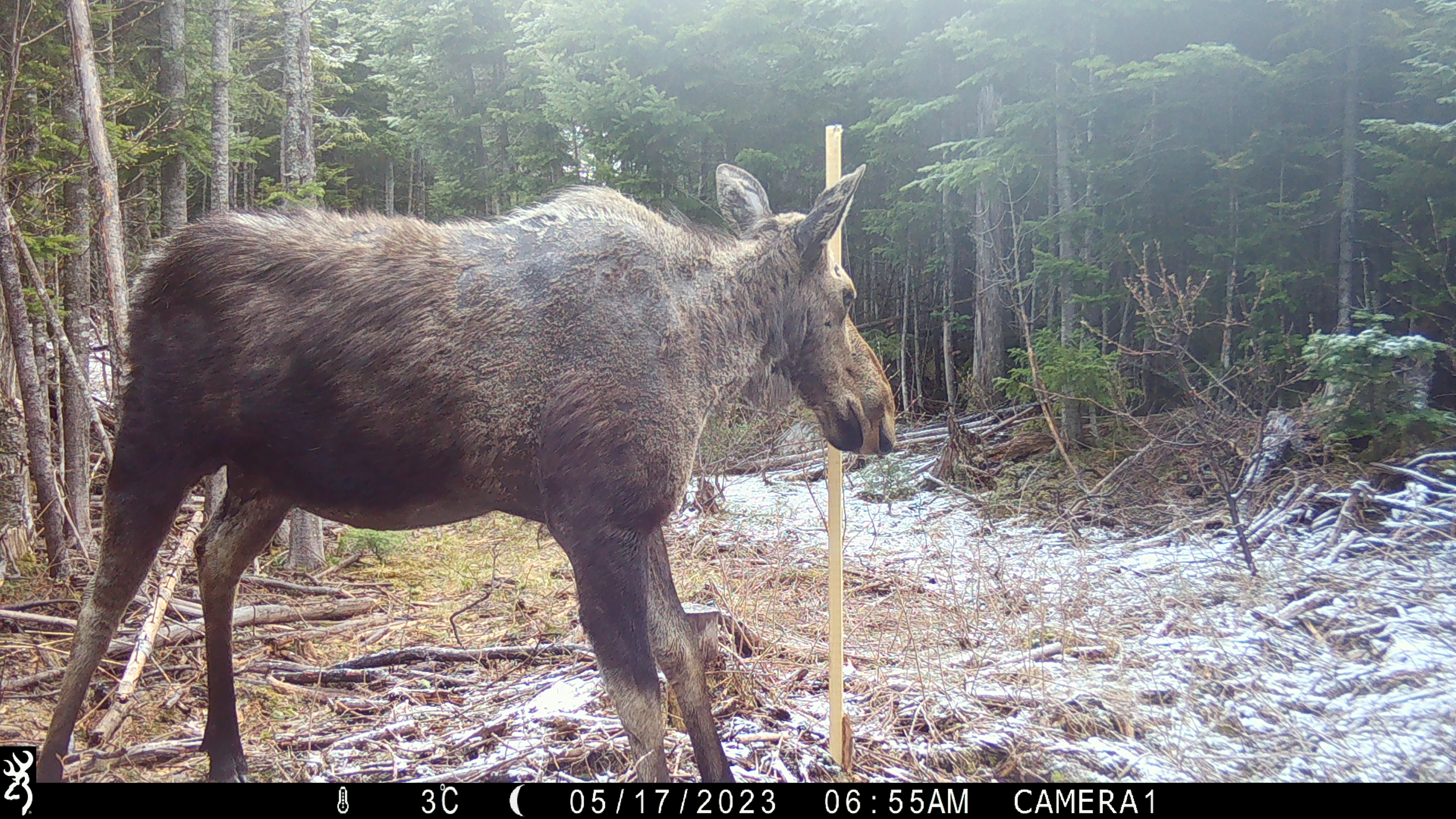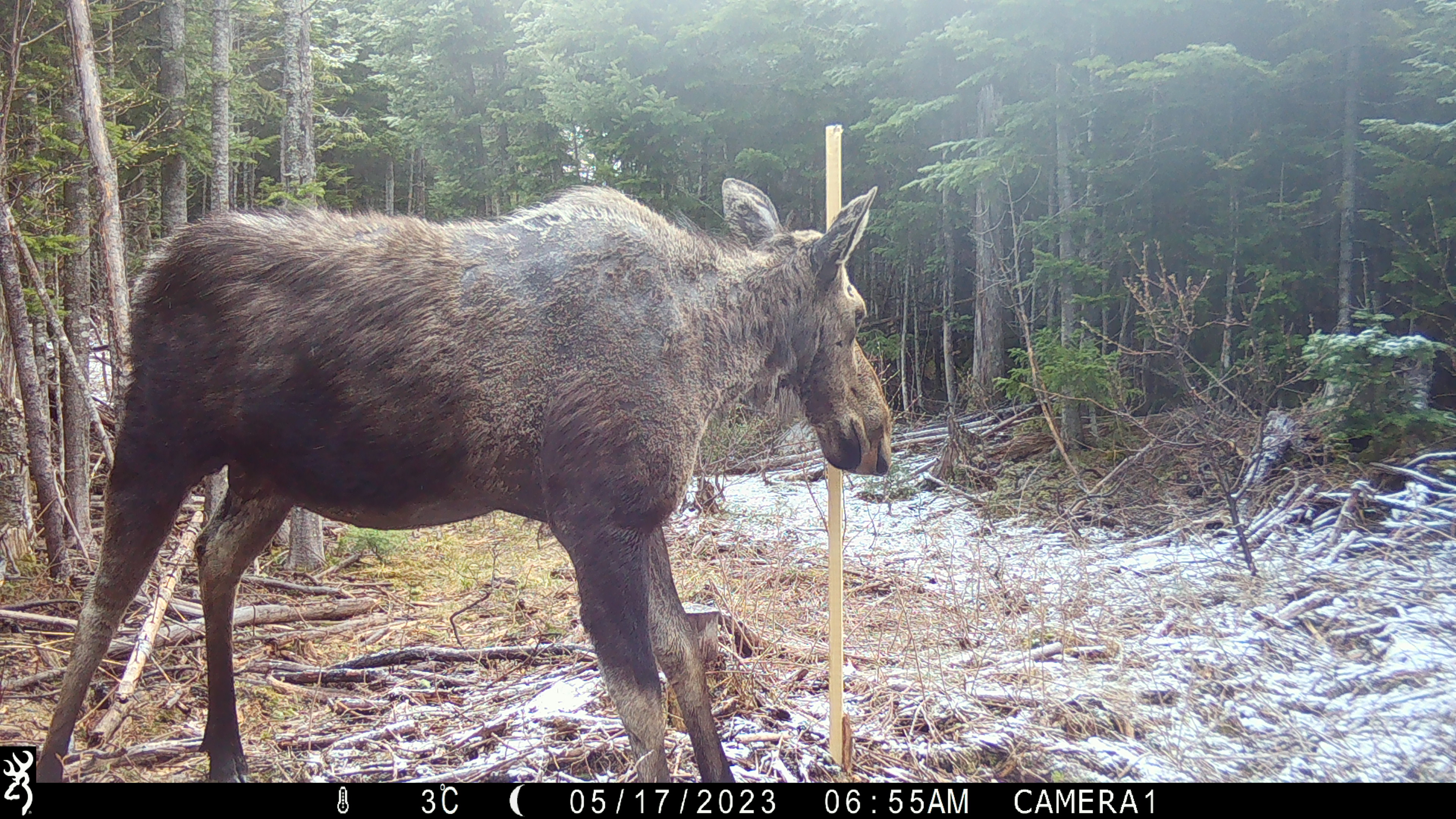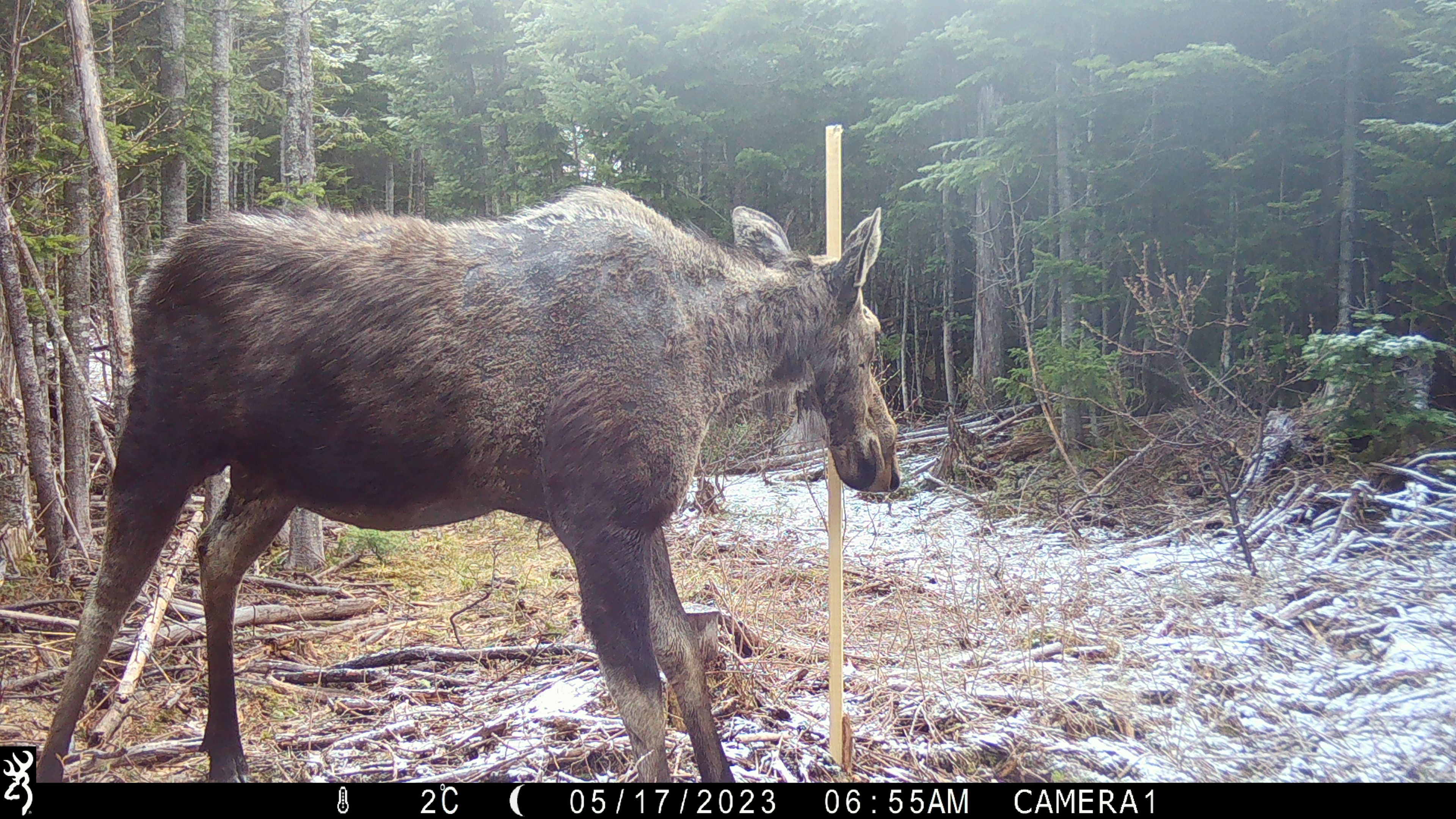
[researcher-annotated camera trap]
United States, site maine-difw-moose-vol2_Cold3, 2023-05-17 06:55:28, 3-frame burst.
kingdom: Animalia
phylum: Chordata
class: Mammalia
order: Artiodactyla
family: Cervidae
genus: Alces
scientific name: Alces alces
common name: moose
Moose (Alces alces).